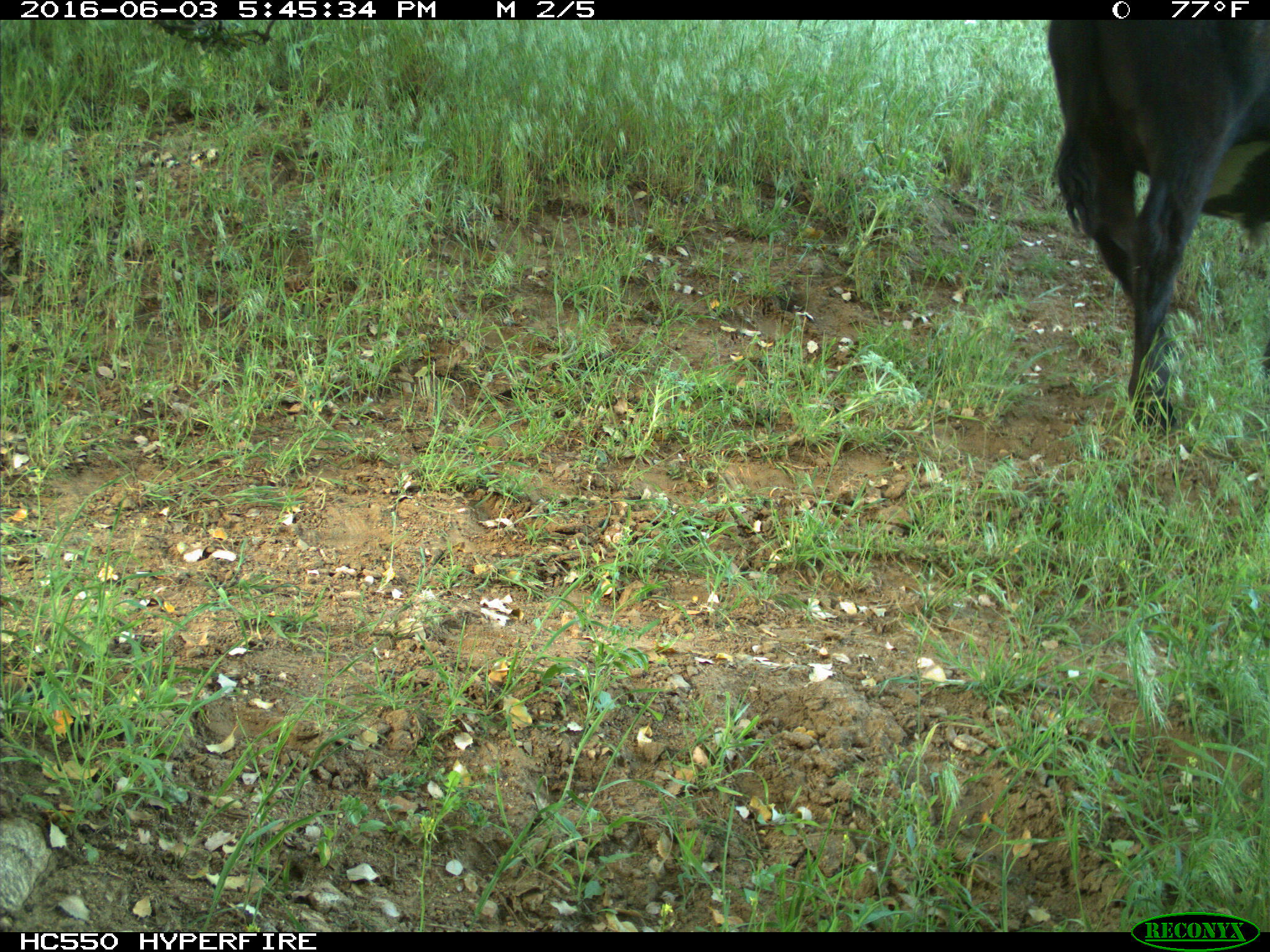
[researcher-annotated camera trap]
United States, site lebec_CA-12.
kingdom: Animalia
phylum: Chordata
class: Mammalia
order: Artiodactyla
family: Bovidae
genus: Bos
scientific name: Bos taurus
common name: domestic cow